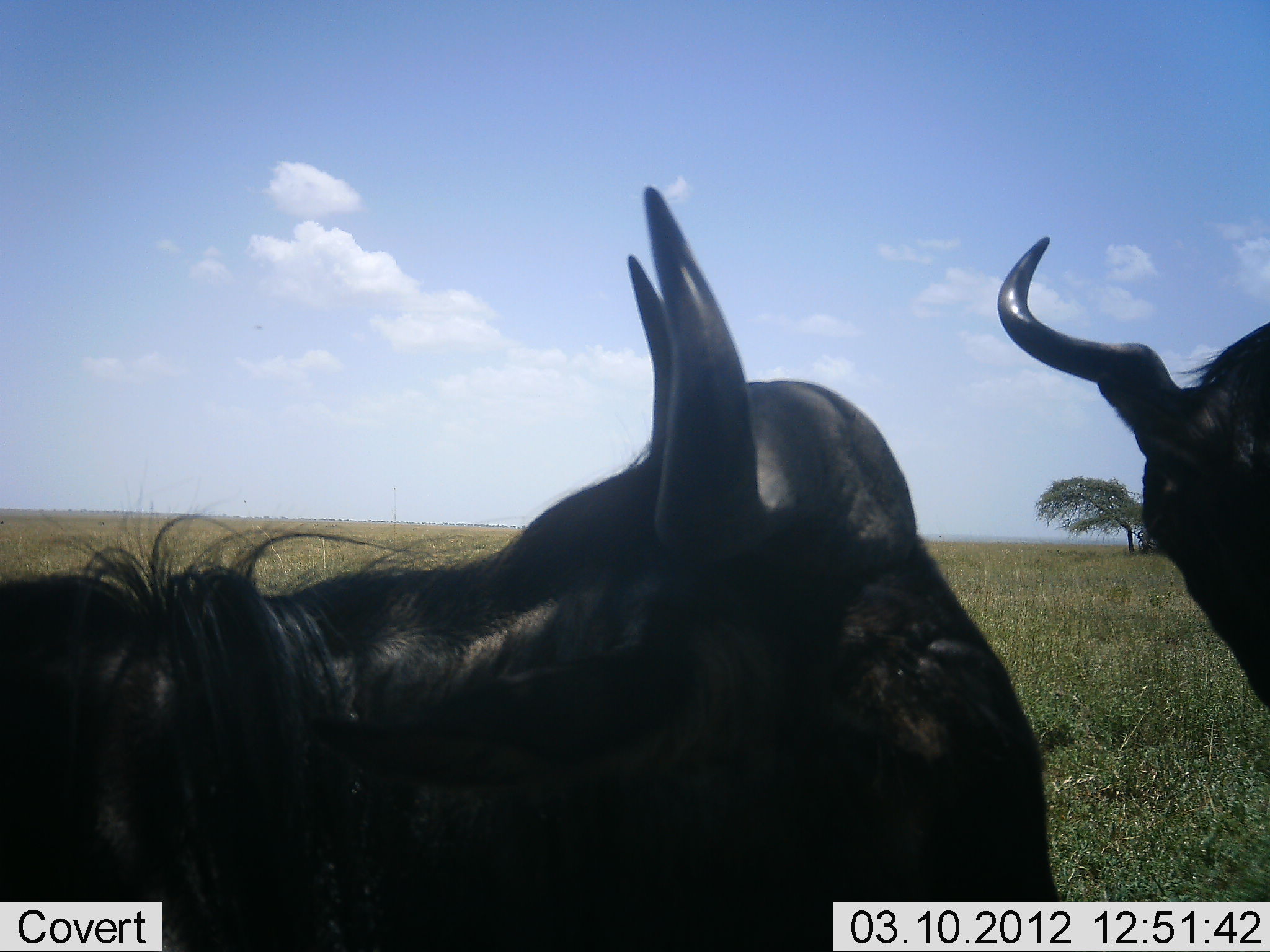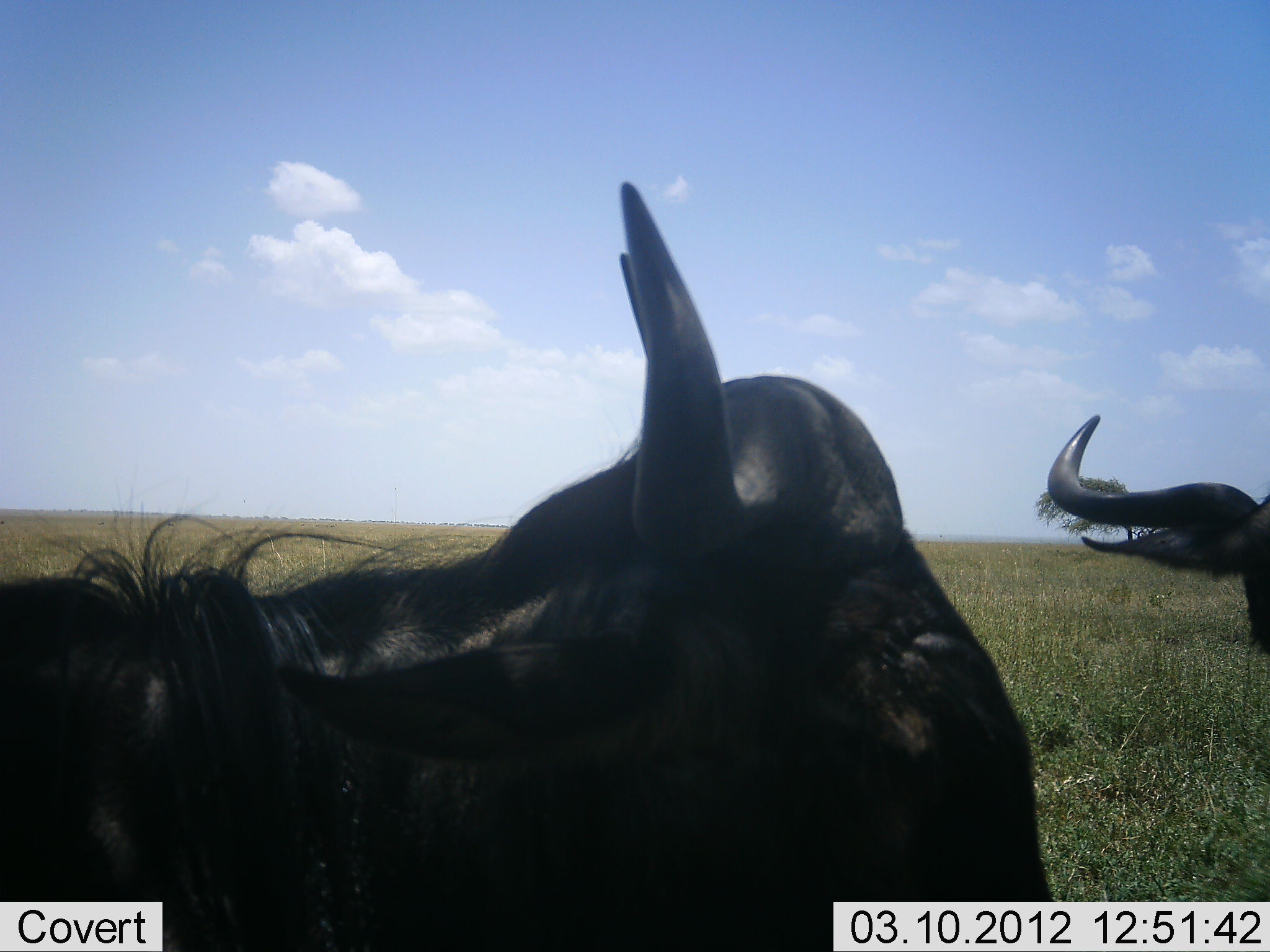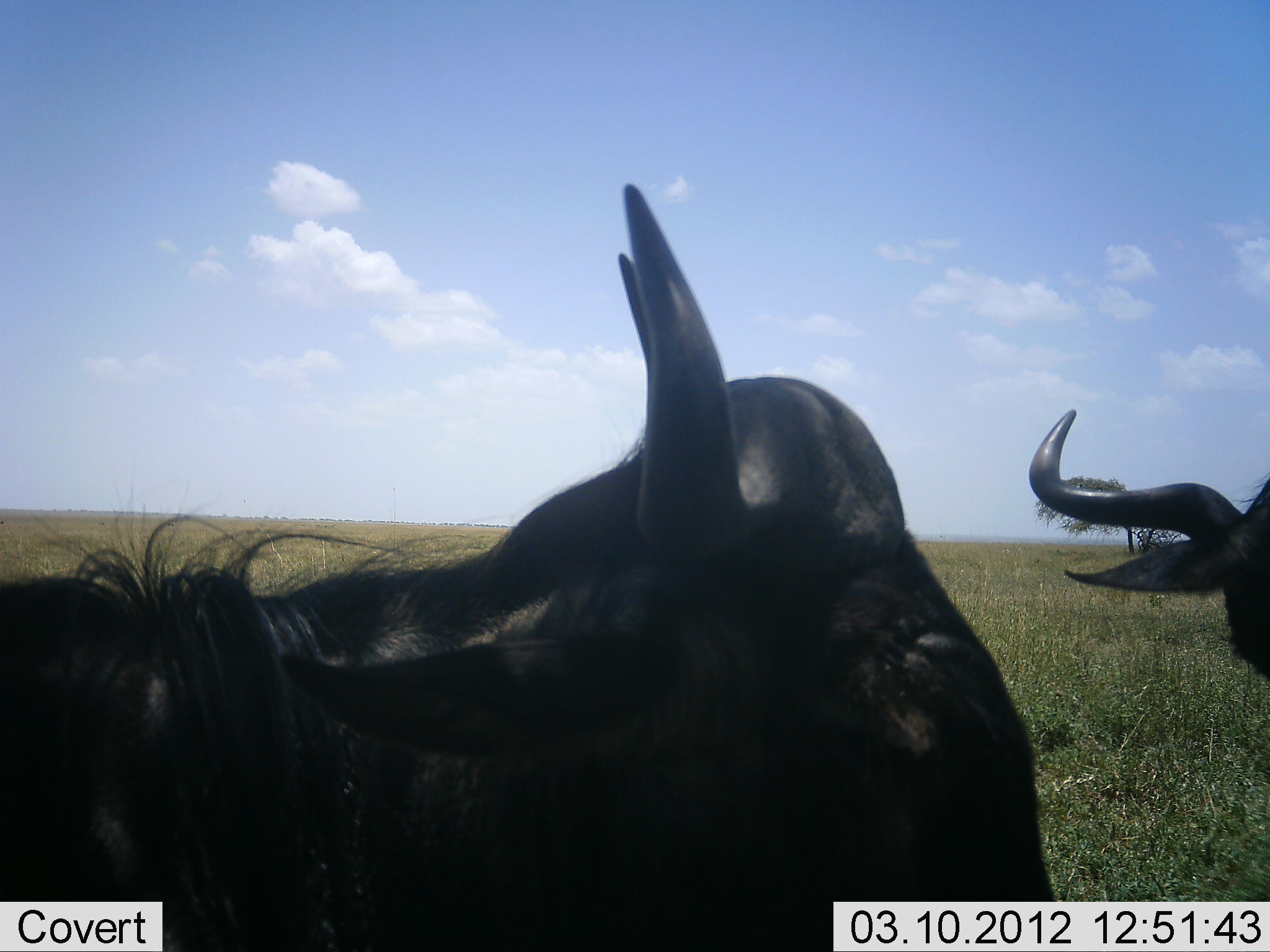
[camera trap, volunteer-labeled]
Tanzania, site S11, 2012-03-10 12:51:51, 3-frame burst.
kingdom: Animalia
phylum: Chordata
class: Mammalia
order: Artiodactyla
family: Bovidae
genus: Connochaetes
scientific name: Connochaetes taurinus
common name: blue wildebeest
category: wildebeest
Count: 2.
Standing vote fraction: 40%.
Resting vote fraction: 60%.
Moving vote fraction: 27%.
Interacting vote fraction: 7%.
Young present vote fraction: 0%.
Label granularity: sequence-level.